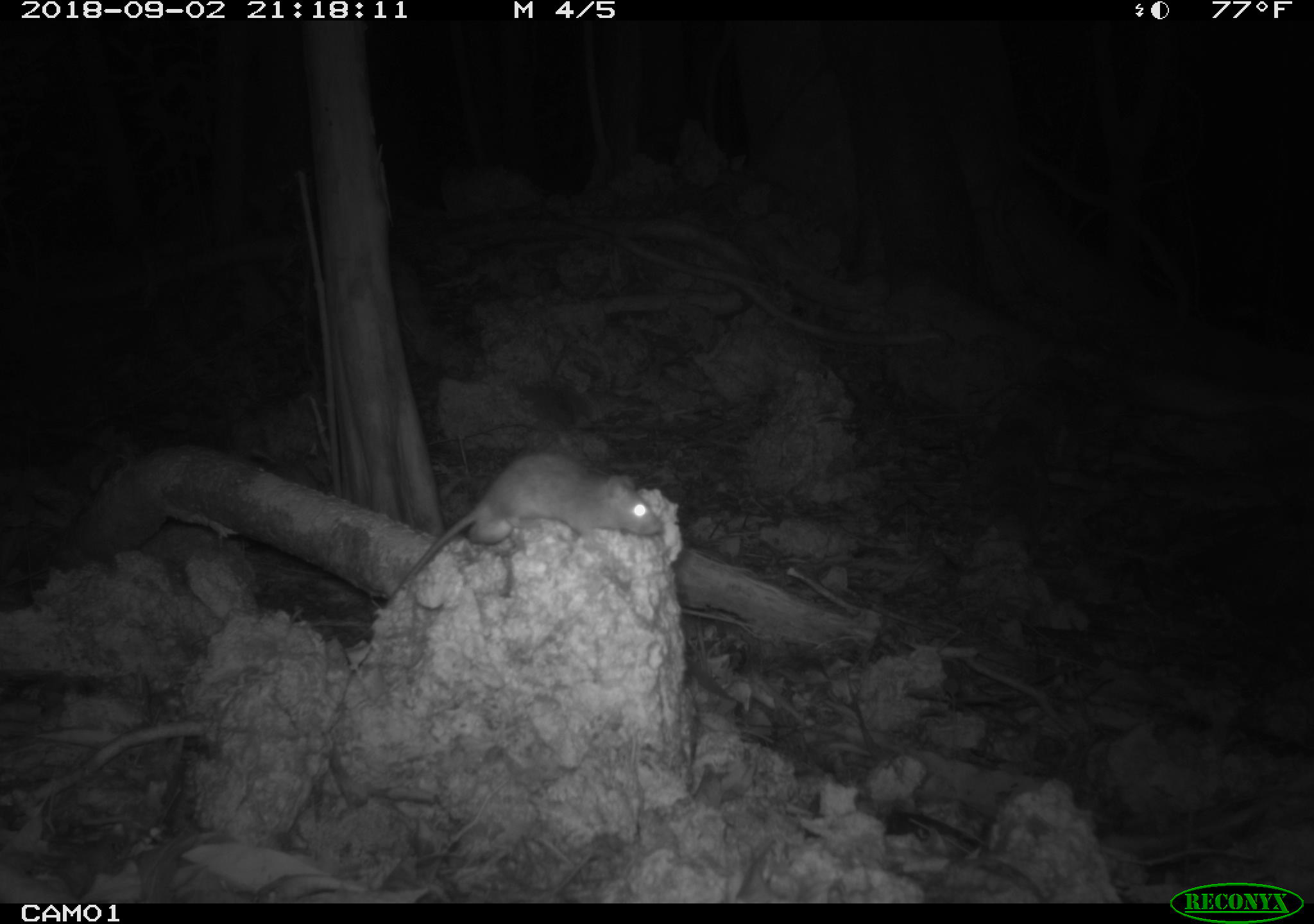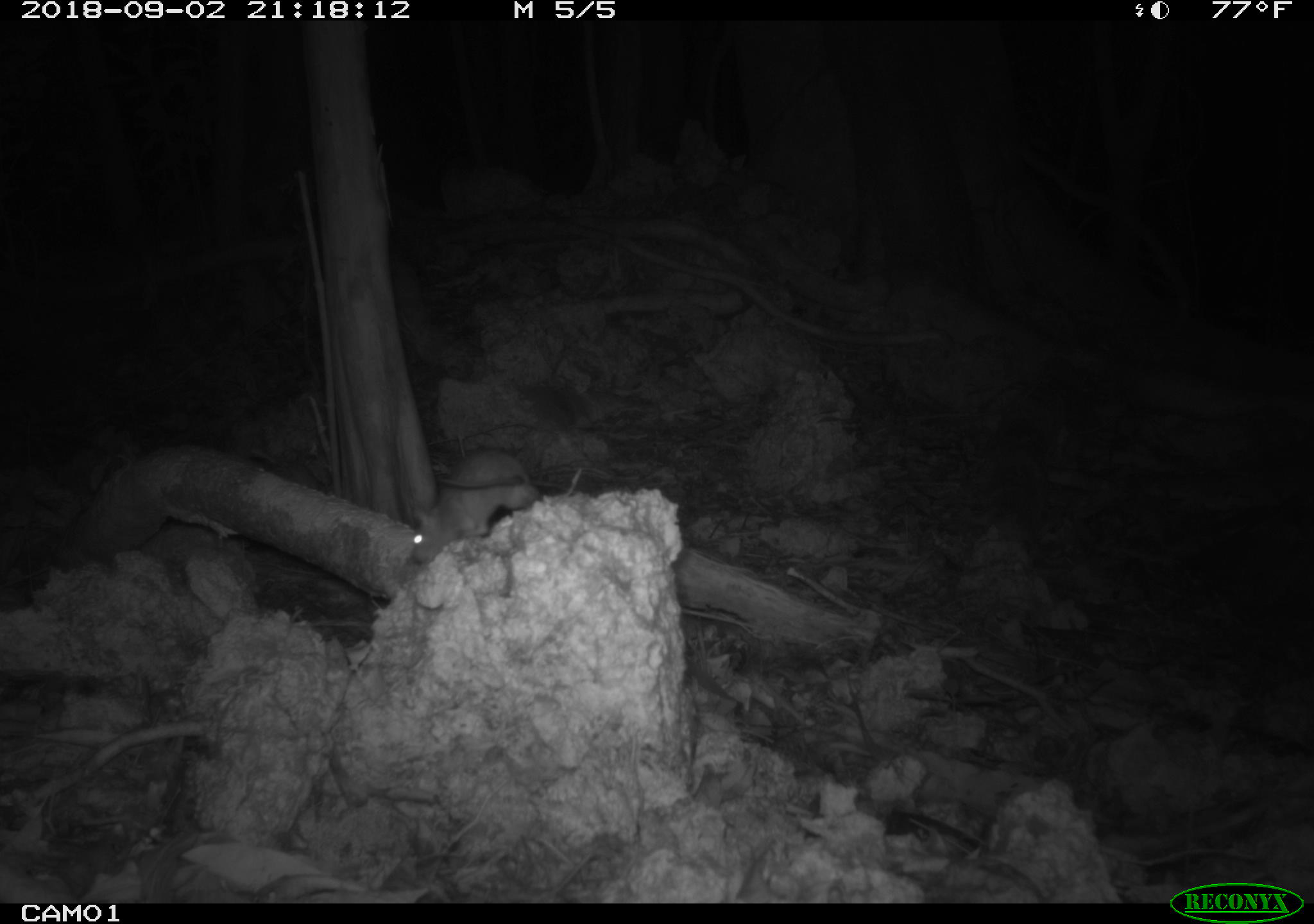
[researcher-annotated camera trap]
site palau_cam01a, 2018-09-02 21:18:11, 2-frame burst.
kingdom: Animalia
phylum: Chordata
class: Mammalia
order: Rodentia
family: Muridae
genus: Rattus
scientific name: Rattus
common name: rat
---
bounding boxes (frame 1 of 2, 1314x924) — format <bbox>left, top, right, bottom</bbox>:
rat: <bbox>375, 447, 661, 612</bbox>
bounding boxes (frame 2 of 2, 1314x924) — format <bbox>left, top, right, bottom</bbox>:
rat: <bbox>400, 427, 554, 570</bbox>